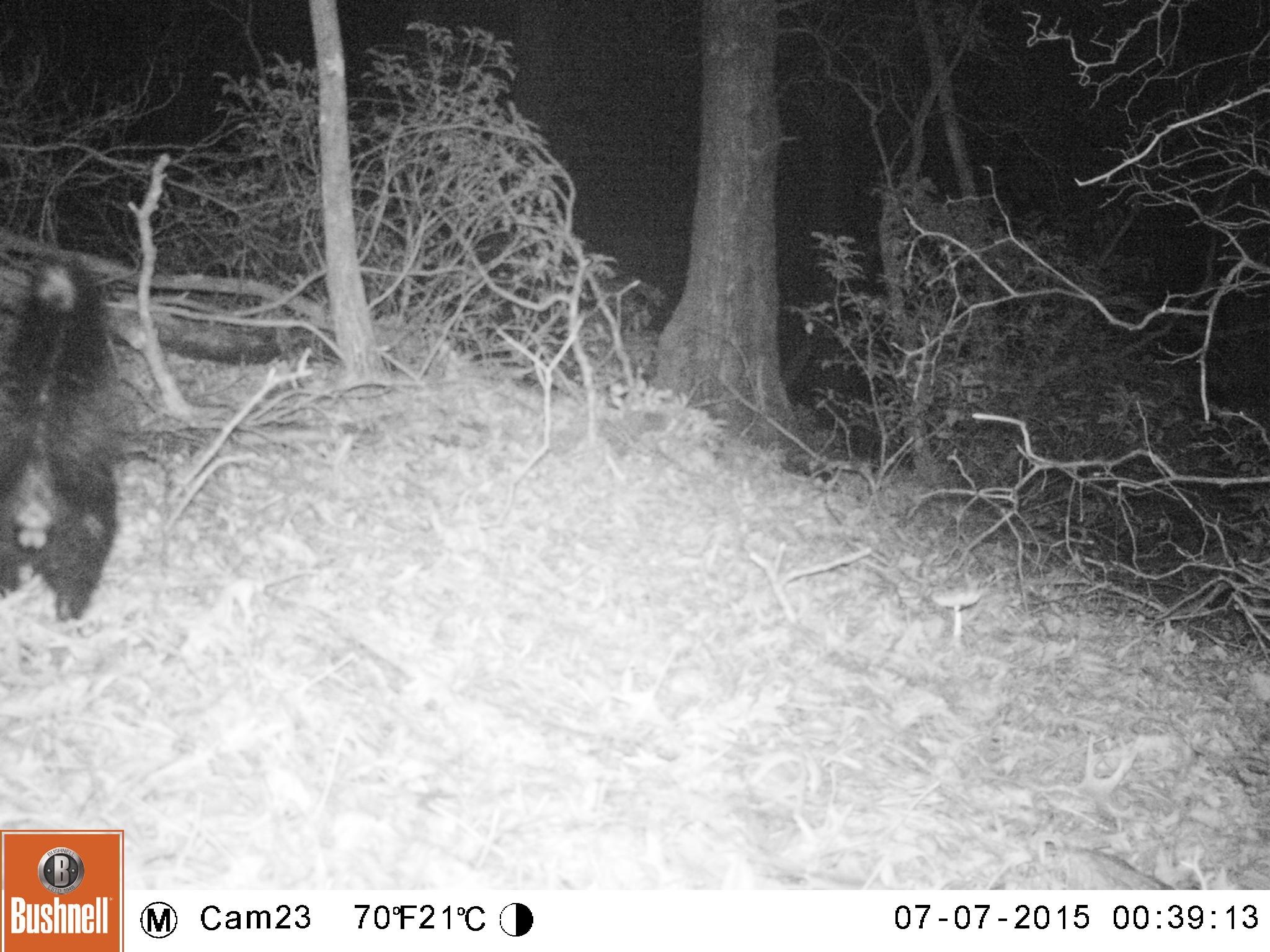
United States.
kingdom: Animalia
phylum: Chordata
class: Mammalia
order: Carnivora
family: Mephitidae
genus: Mephitis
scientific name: Mephitis mephitis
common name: striped skunk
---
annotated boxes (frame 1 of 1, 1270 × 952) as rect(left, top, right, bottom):
Striped Skunk: rect(1, 242, 132, 628)